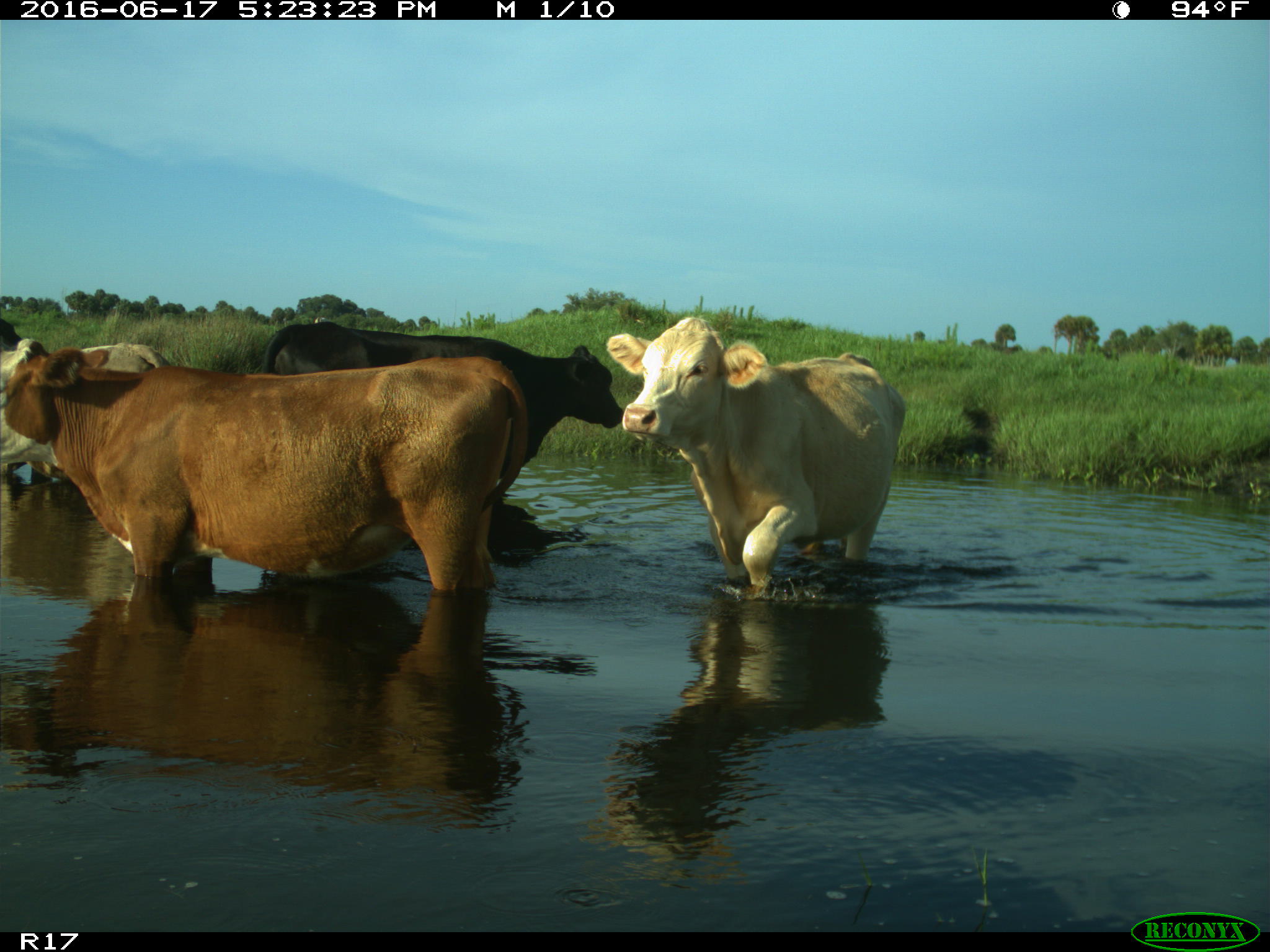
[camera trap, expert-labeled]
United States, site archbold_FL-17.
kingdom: Animalia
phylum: Chordata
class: Mammalia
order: Artiodactyla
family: Bovidae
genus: Bos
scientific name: Bos taurus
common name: domestic cow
Bos taurus (domestic cow).